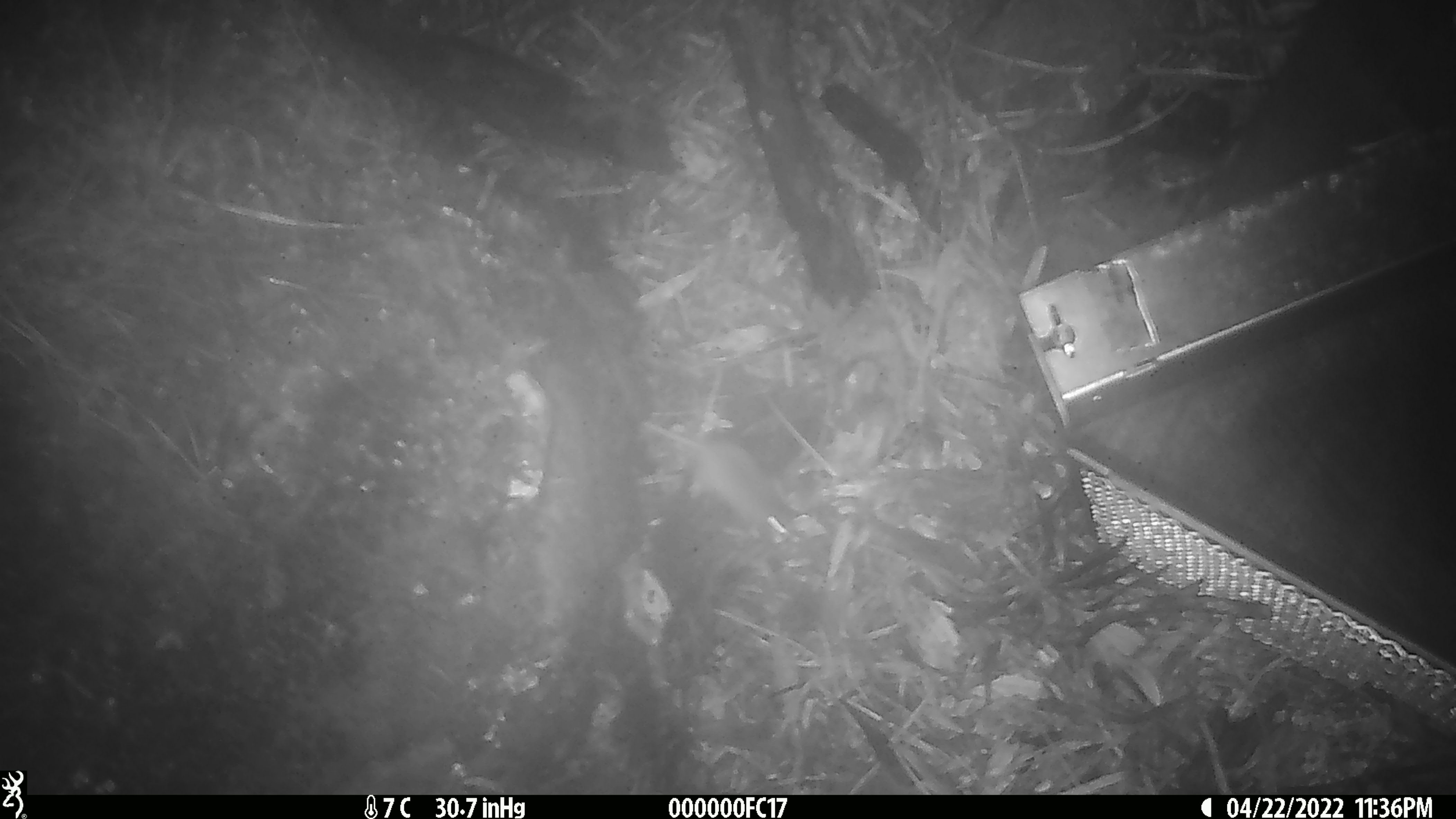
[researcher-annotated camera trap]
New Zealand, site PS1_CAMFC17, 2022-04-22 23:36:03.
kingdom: Animalia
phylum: Chordata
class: Mammalia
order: Rodentia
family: Muridae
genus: Mus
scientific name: Mus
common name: mouse